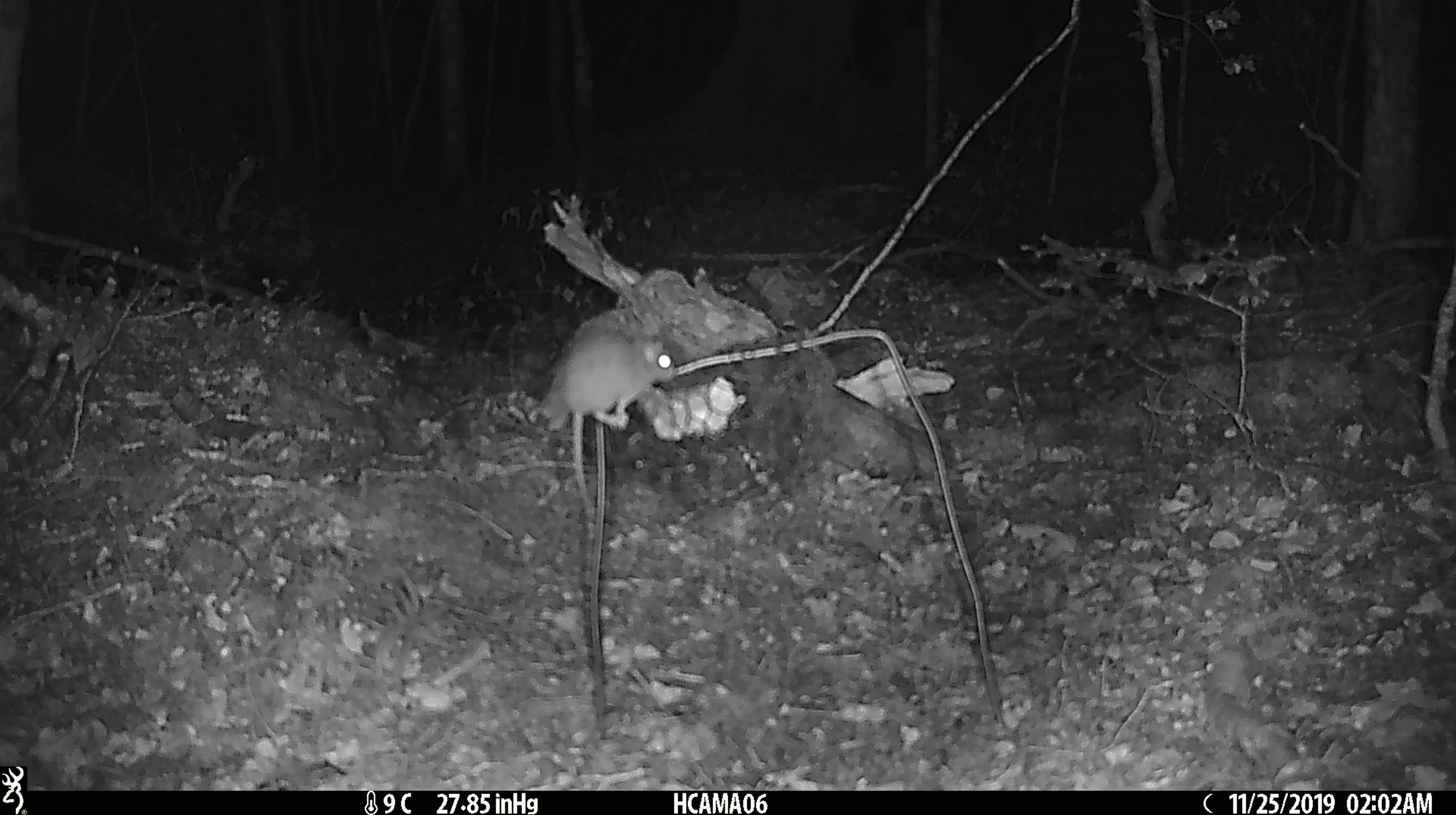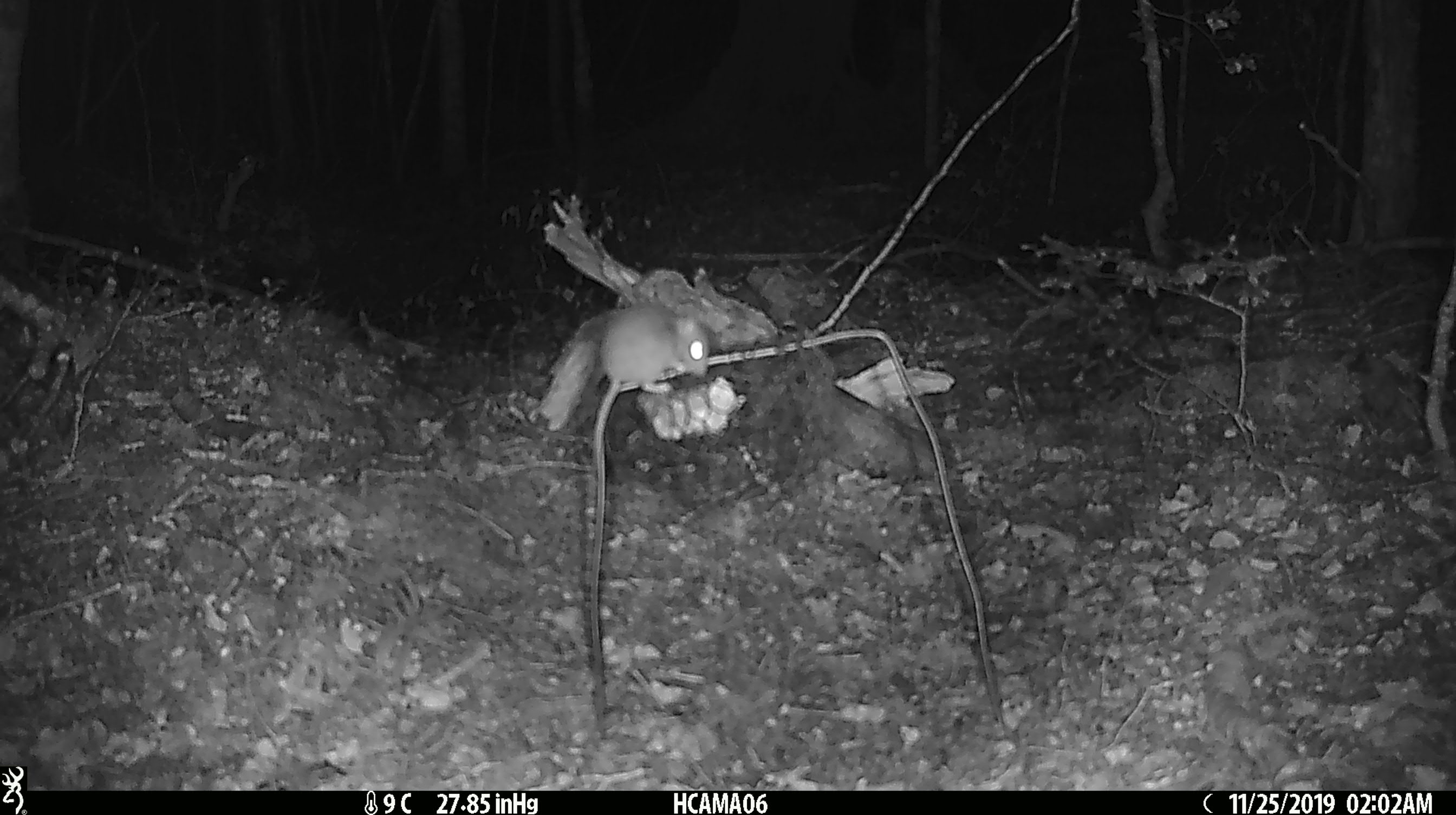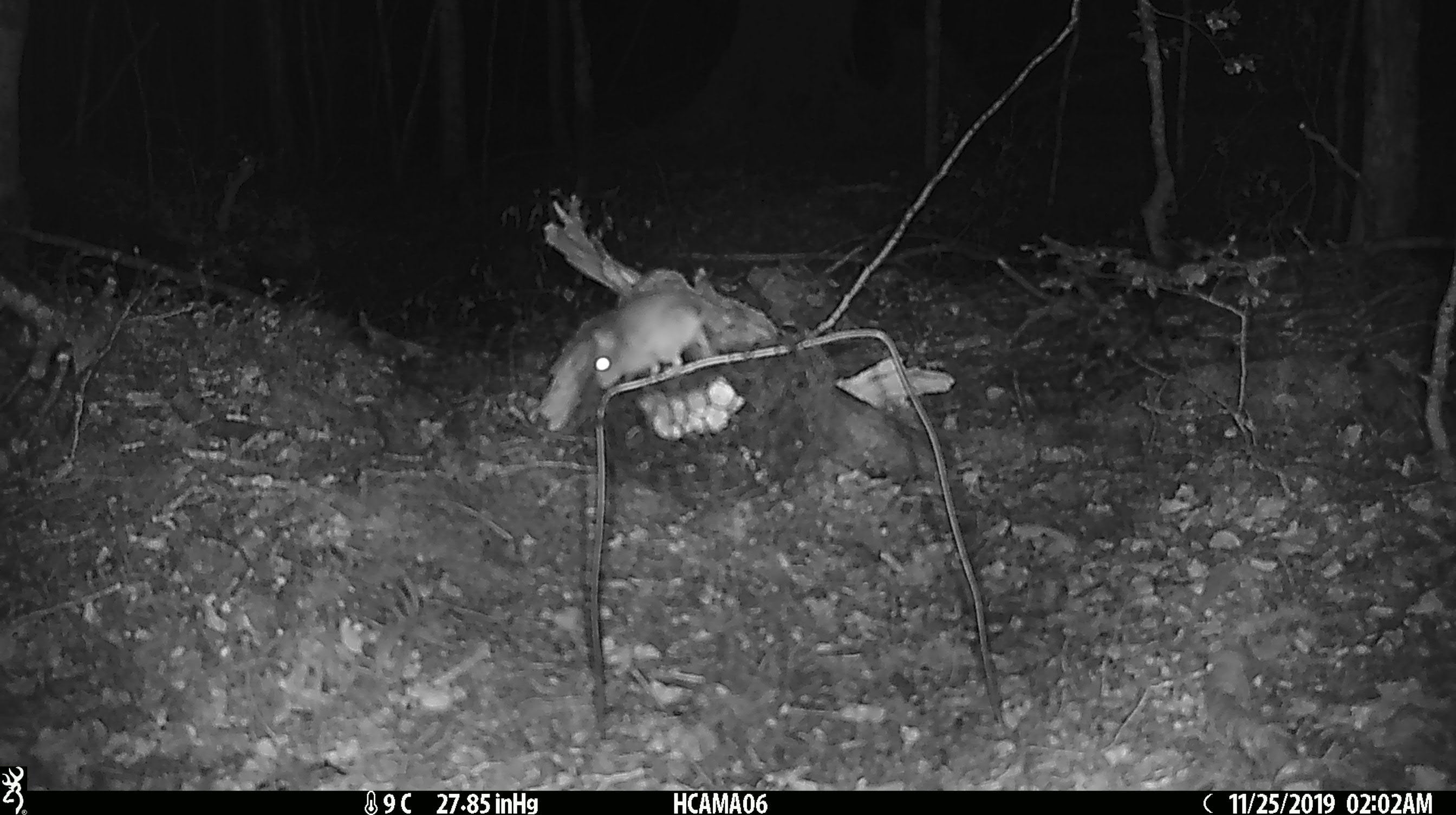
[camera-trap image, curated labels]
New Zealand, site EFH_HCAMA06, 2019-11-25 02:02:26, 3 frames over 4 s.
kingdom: Animalia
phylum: Chordata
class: Mammalia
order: Rodentia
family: Muridae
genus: Mus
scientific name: Mus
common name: mouse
Mouse (Mus).